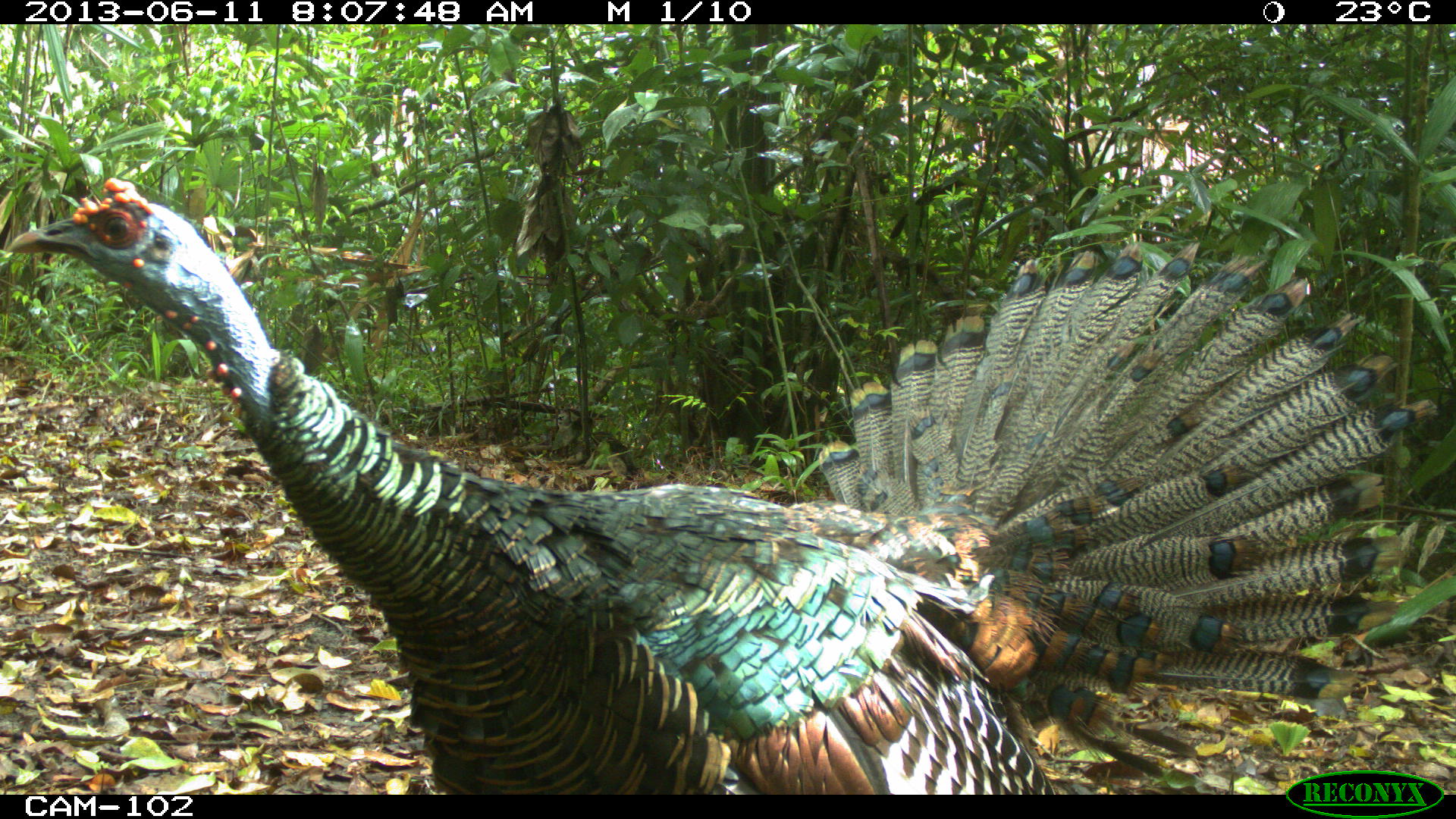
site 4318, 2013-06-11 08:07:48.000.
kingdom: Animalia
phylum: Chordata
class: Aves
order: Galliformes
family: Phasianidae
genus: Meleagris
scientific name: Meleagris ocellata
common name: ocellated turkey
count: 1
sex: male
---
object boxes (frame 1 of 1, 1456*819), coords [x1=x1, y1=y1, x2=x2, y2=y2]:
meleagris ocellata: [x1=7, y1=173, x2=1436, y2=794]